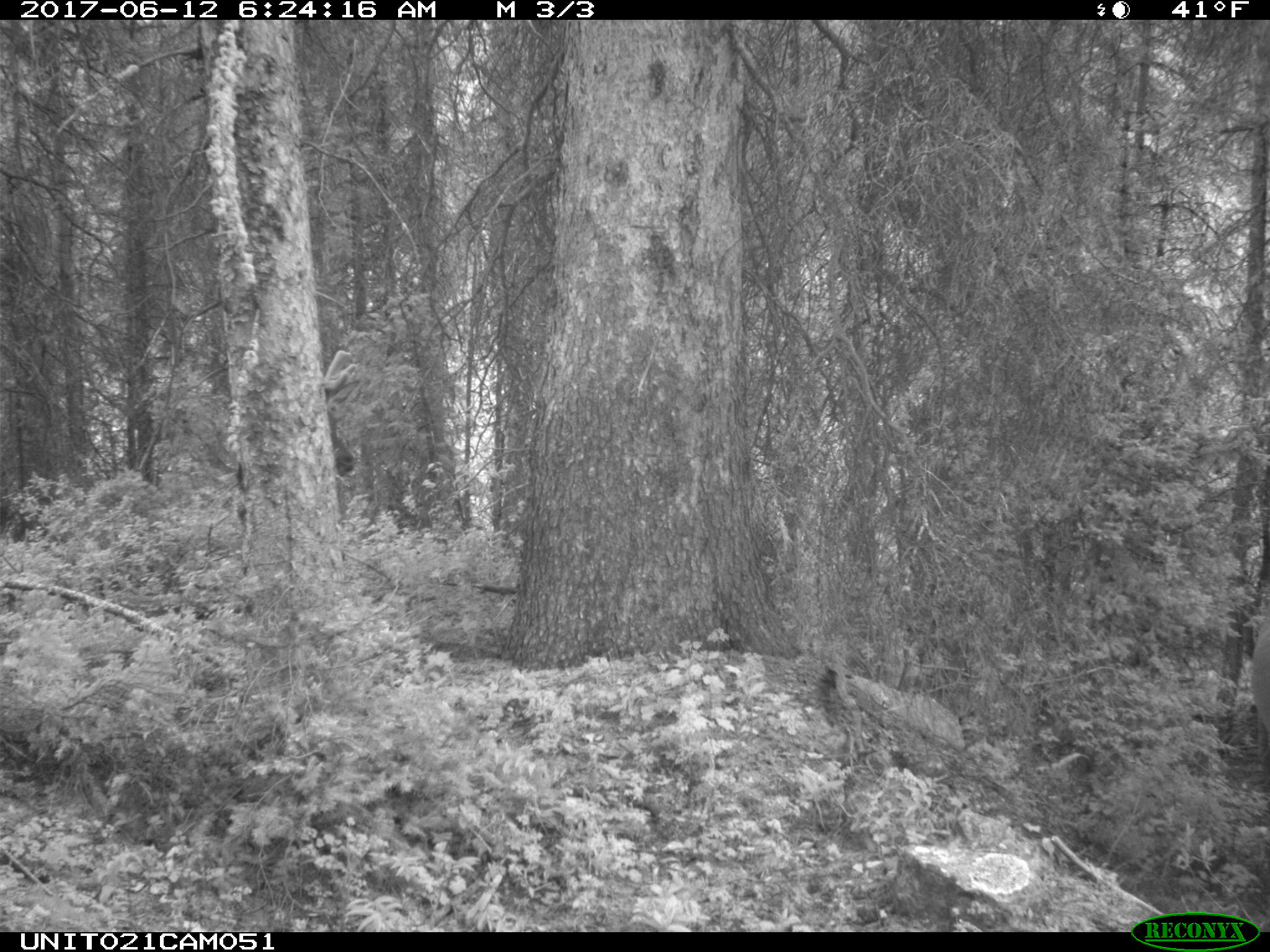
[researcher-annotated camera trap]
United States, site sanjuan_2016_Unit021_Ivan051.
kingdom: Animalia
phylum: Chordata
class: Mammalia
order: Artiodactyla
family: Cervidae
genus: Cervus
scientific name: Cervus elaphus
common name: red deer